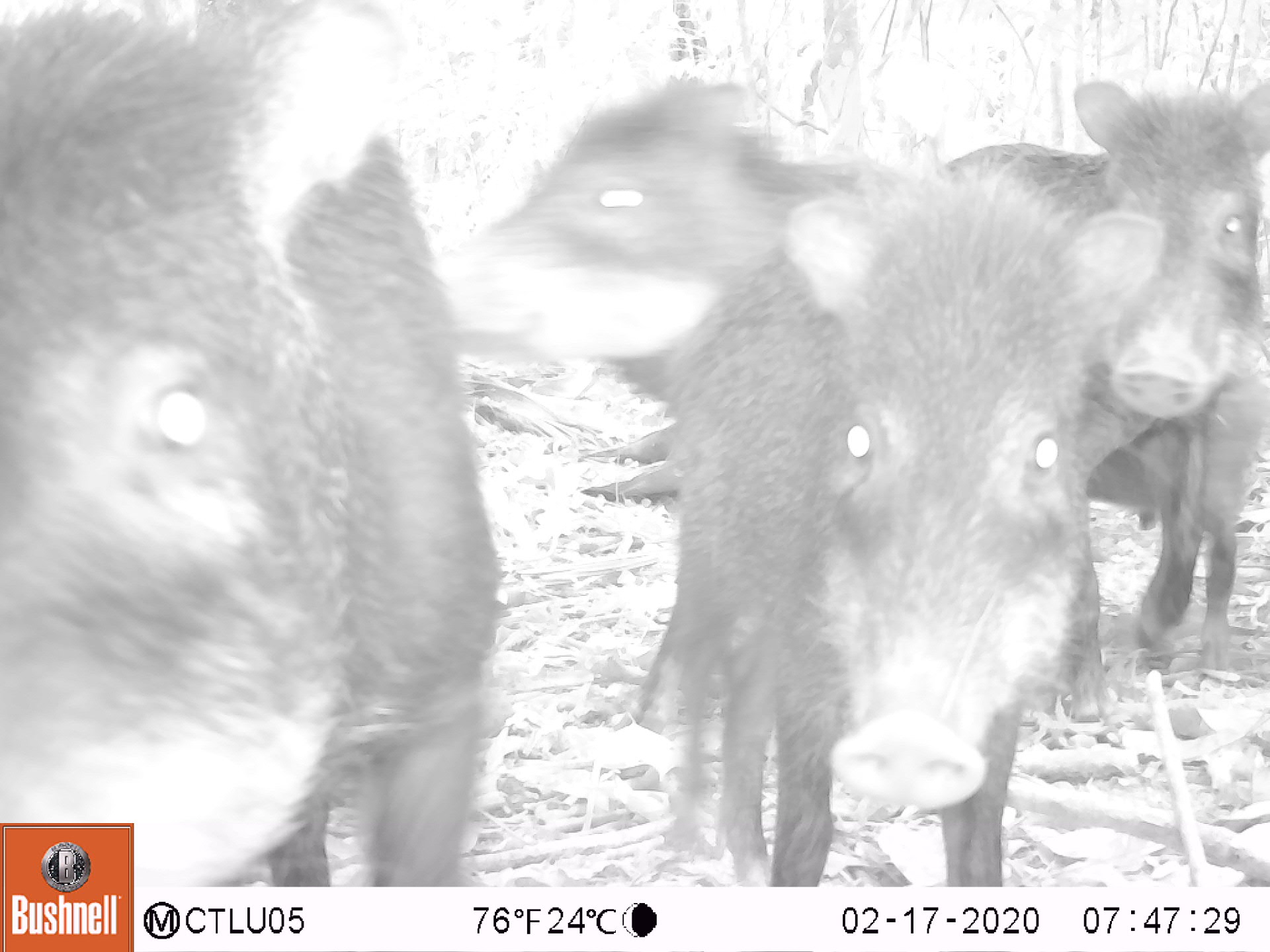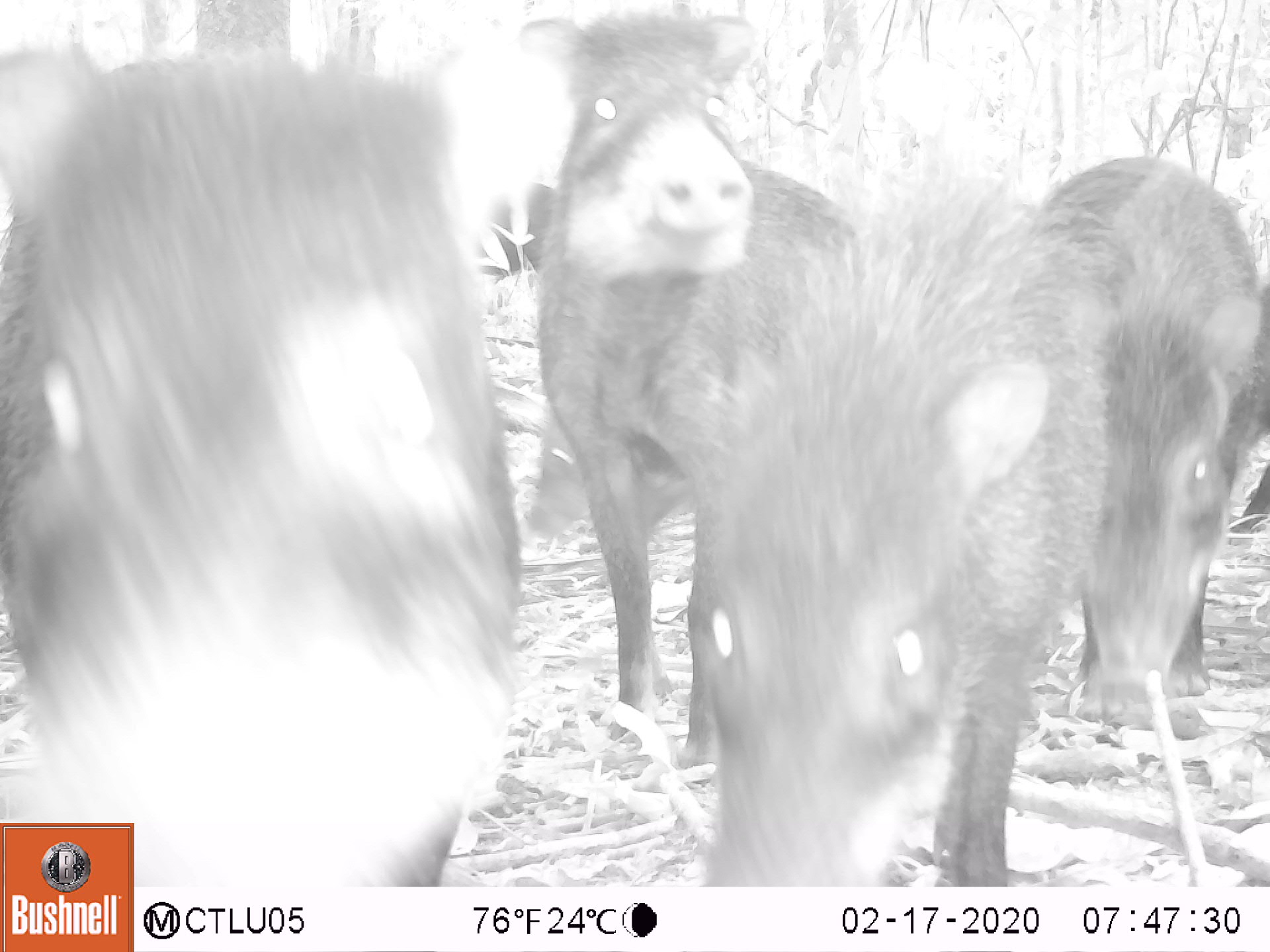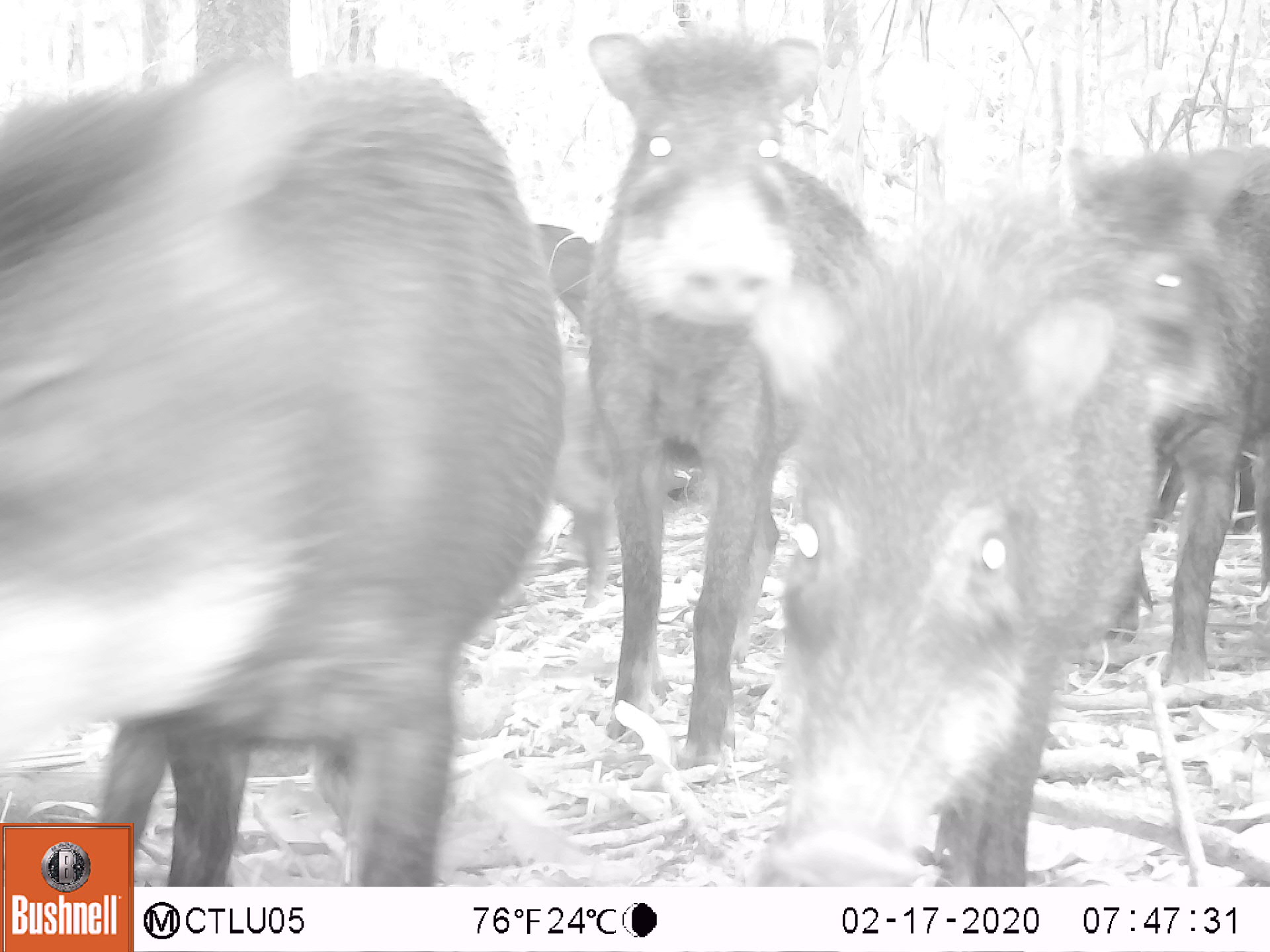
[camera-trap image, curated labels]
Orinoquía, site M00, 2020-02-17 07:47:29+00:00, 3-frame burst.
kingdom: Animalia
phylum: Chordata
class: Mammalia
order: Artiodactyla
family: Tayassuidae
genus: Tayassu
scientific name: Tayassu pecari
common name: white-lipped peccary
White-lipped peccary (Tayassu pecari).